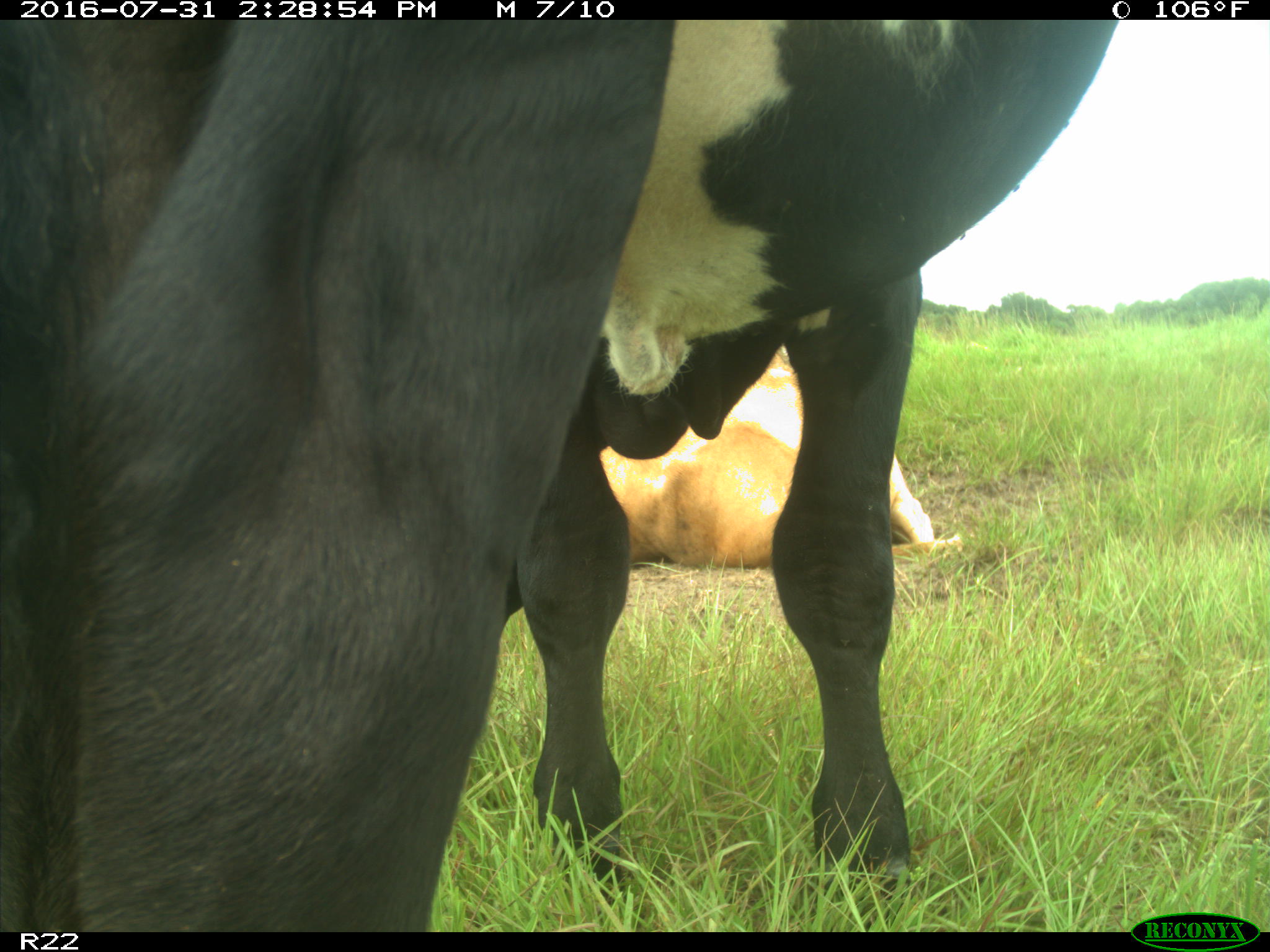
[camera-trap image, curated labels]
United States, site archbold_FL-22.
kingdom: Animalia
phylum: Chordata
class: Mammalia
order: Artiodactyla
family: Bovidae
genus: Bos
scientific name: Bos taurus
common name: domestic cow